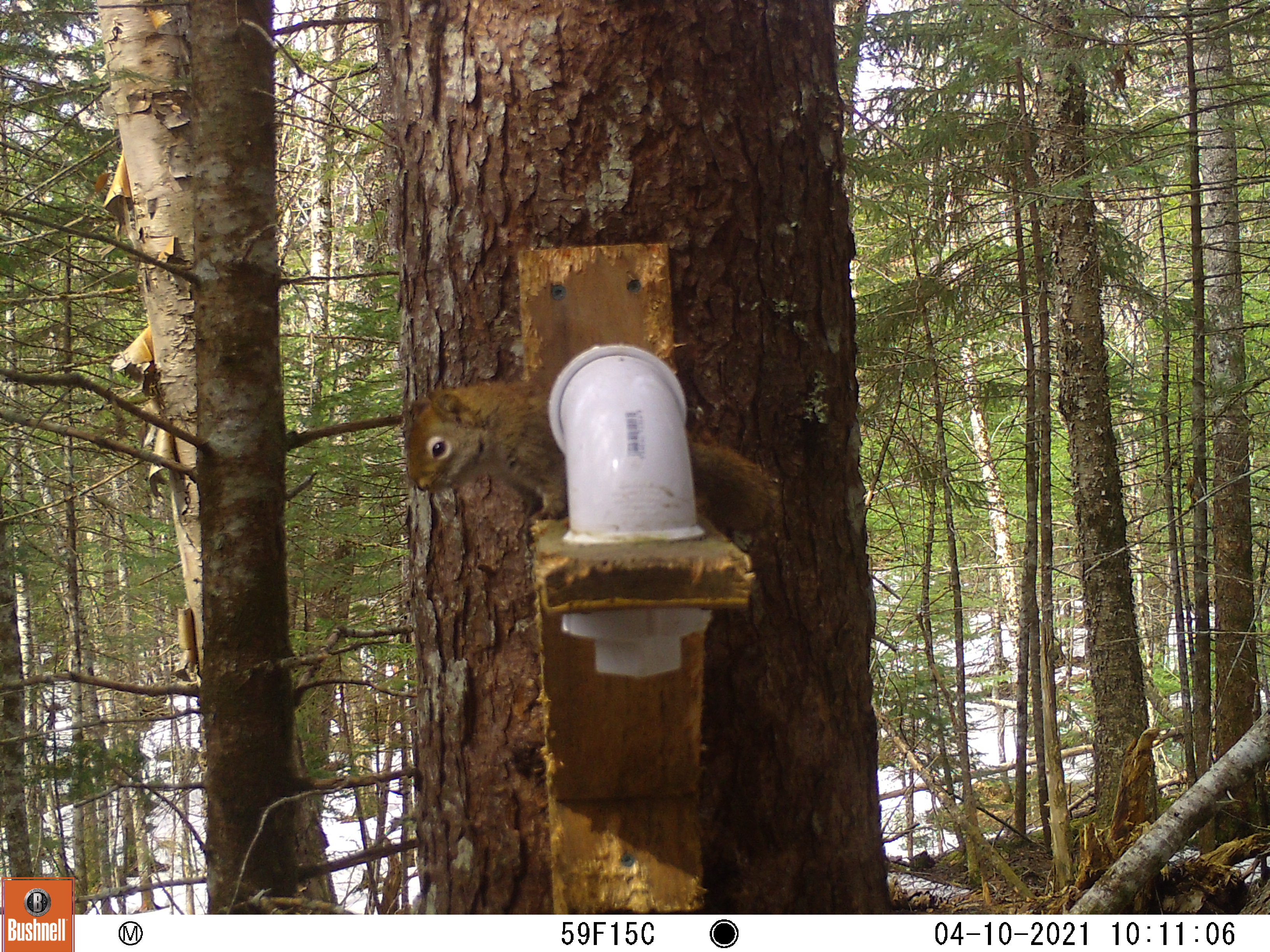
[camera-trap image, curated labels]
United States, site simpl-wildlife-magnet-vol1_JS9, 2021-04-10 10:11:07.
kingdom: Animalia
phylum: Chordata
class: Mammalia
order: Rodentia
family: Sciuridae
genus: Tamiasciurus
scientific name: Tamiasciurus hudsonicus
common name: red squirrel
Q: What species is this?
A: Red squirrel (Tamiasciurus hudsonicus).